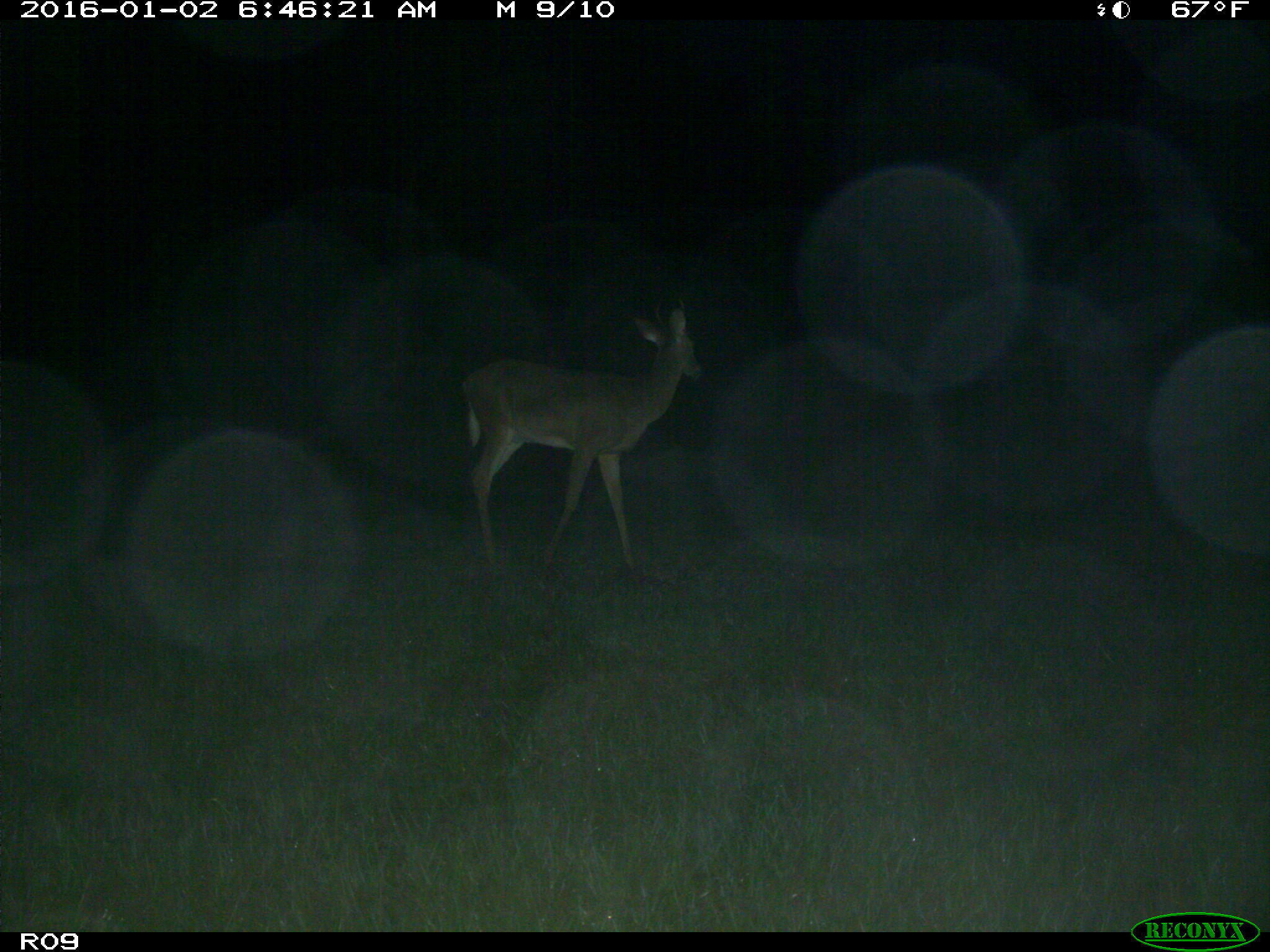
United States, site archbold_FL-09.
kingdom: Animalia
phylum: Chordata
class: Mammalia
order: Artiodactyla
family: Cervidae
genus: Odocoileus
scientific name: Odocoileus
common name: deer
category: unidentified deer